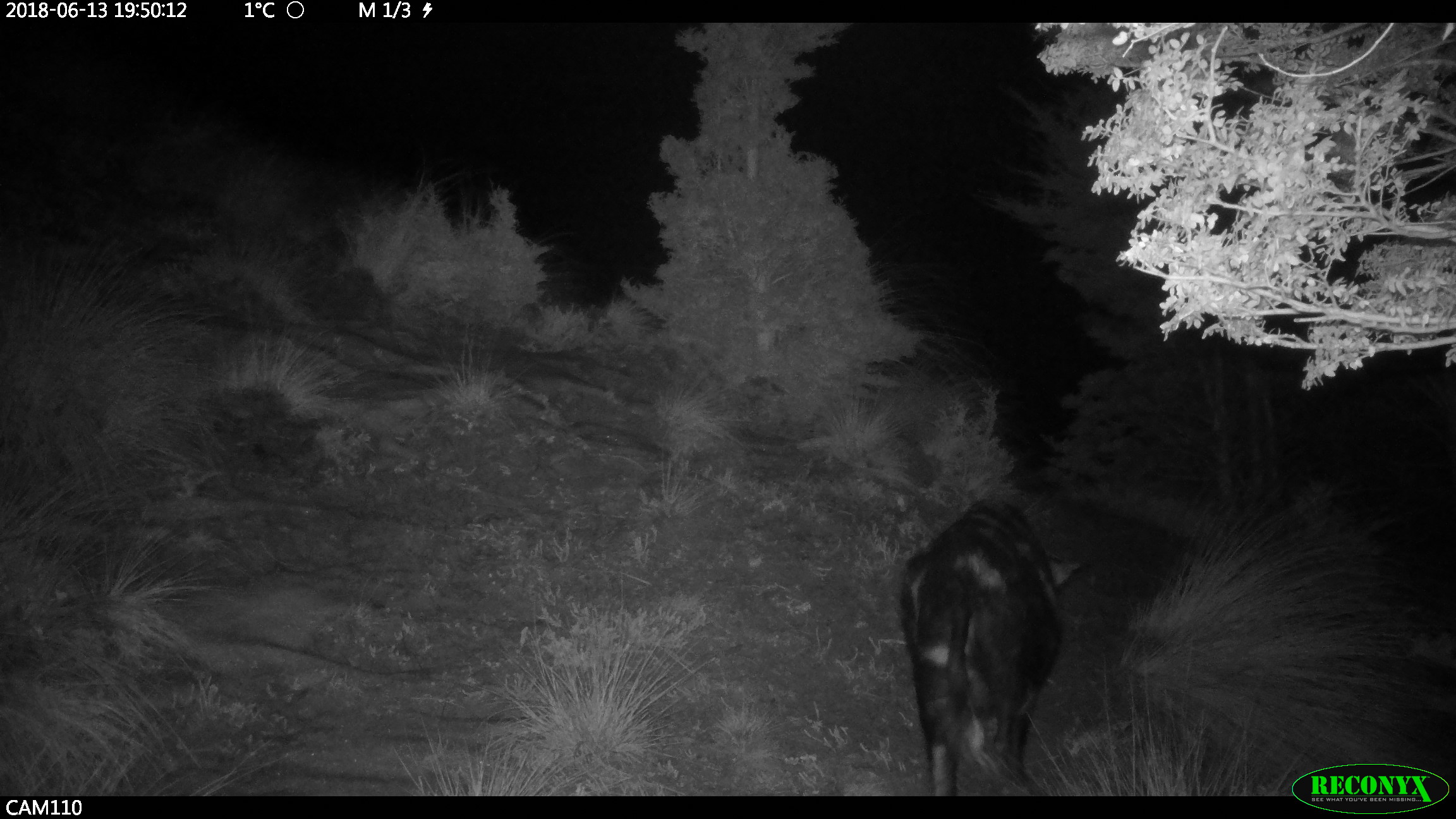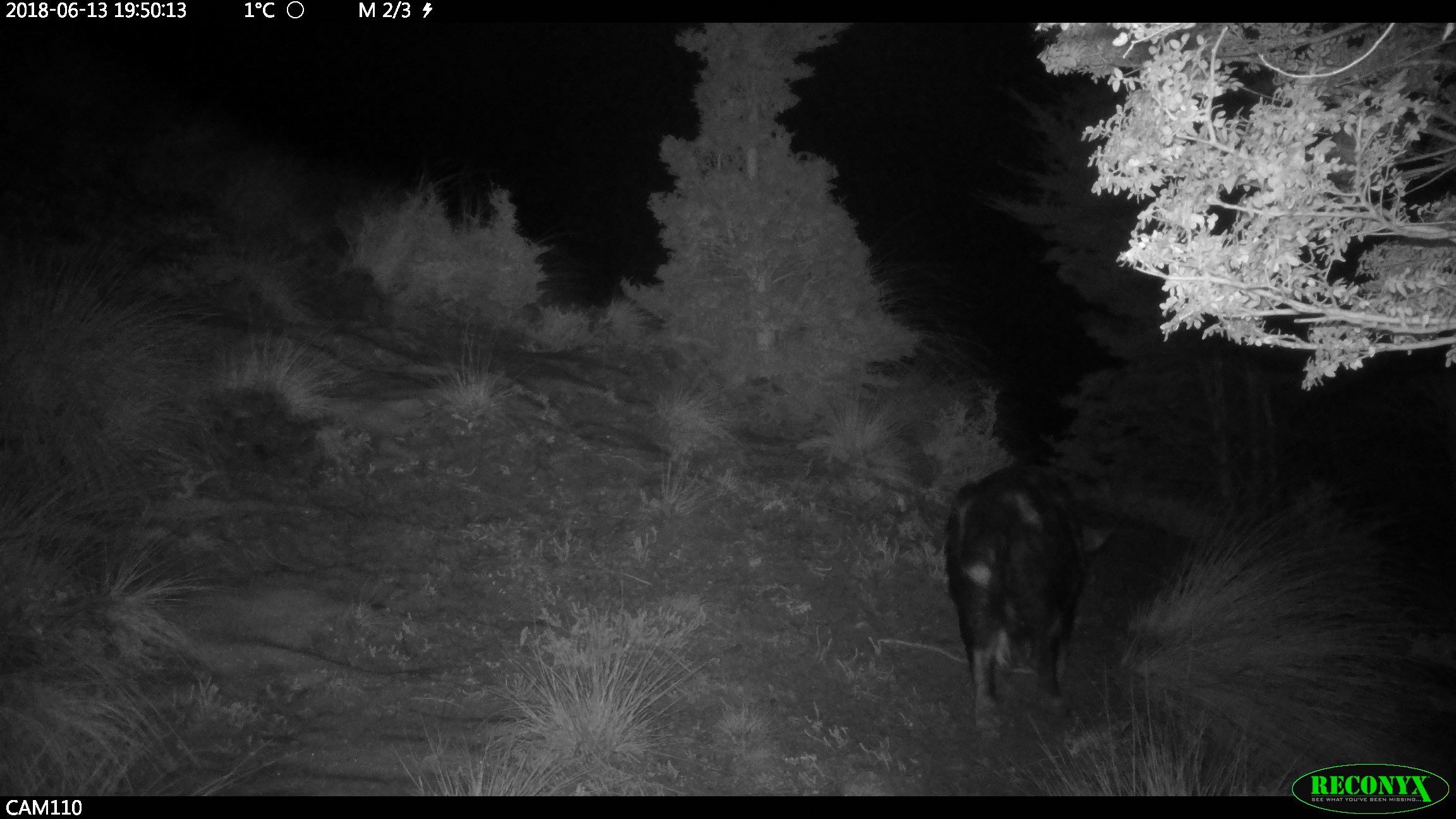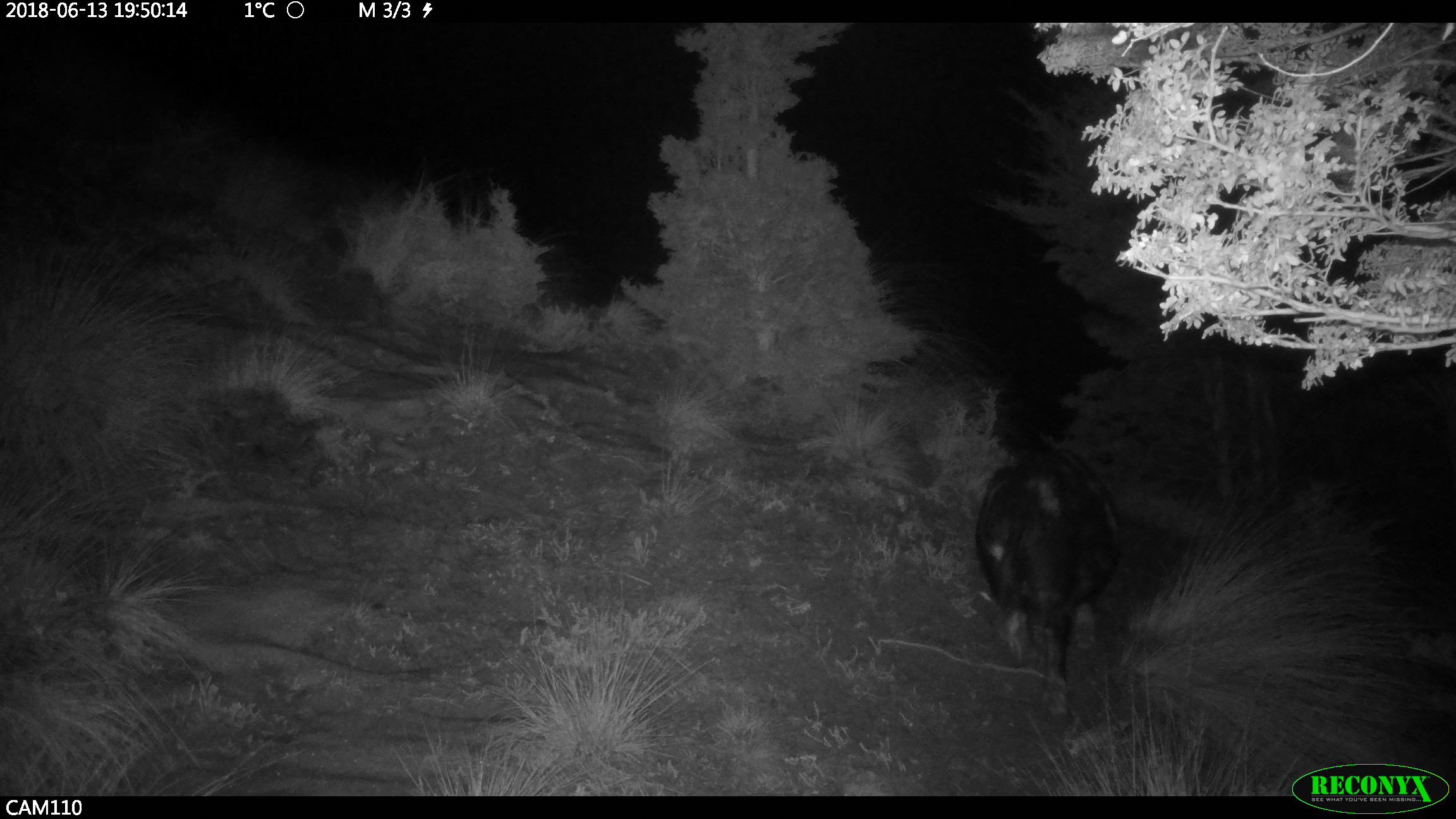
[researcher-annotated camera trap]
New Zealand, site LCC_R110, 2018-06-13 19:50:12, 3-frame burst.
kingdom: Animalia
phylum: Chordata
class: Mammalia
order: Artiodactyla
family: Suidae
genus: Sus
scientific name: Sus scrofa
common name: pig